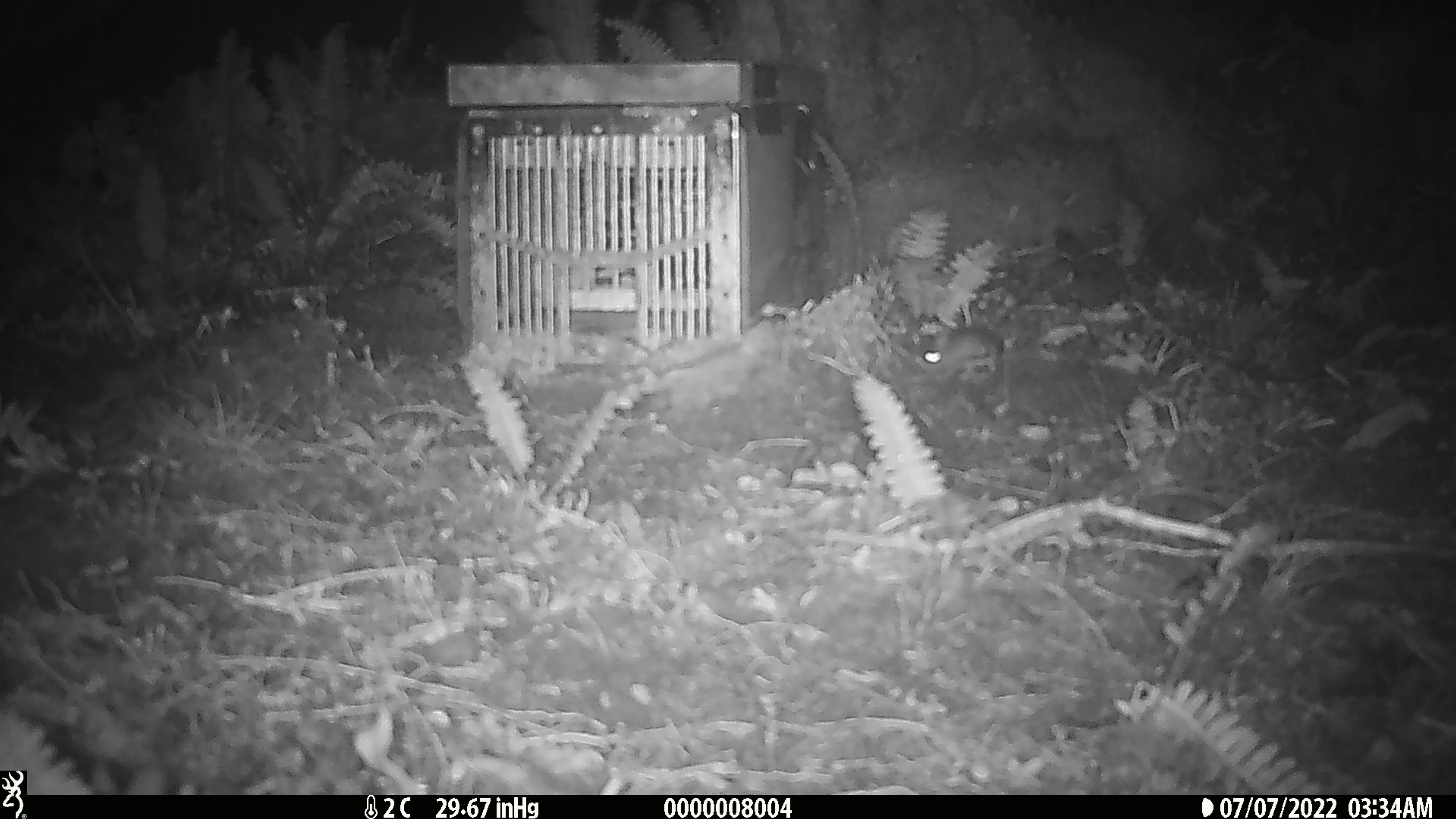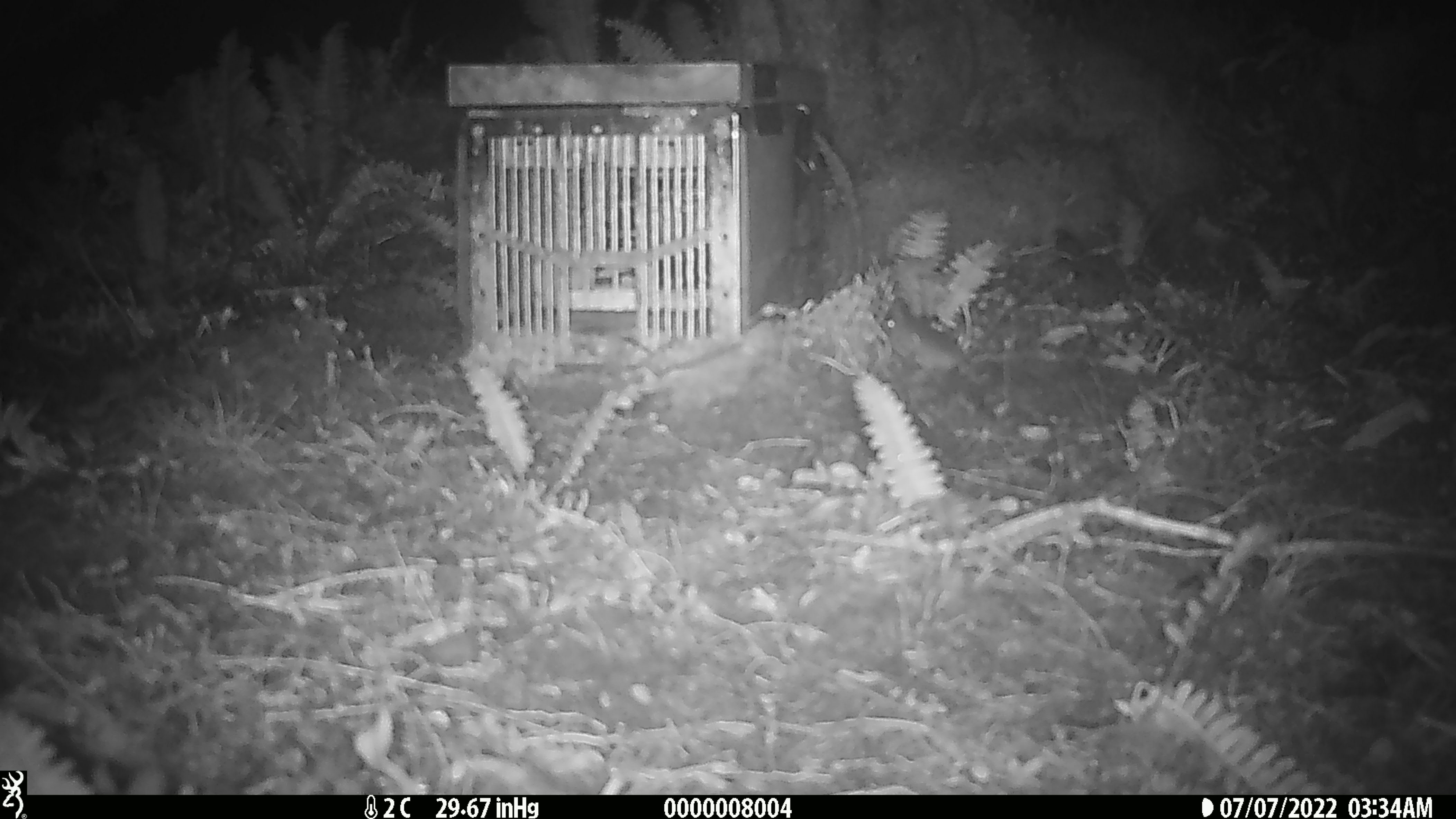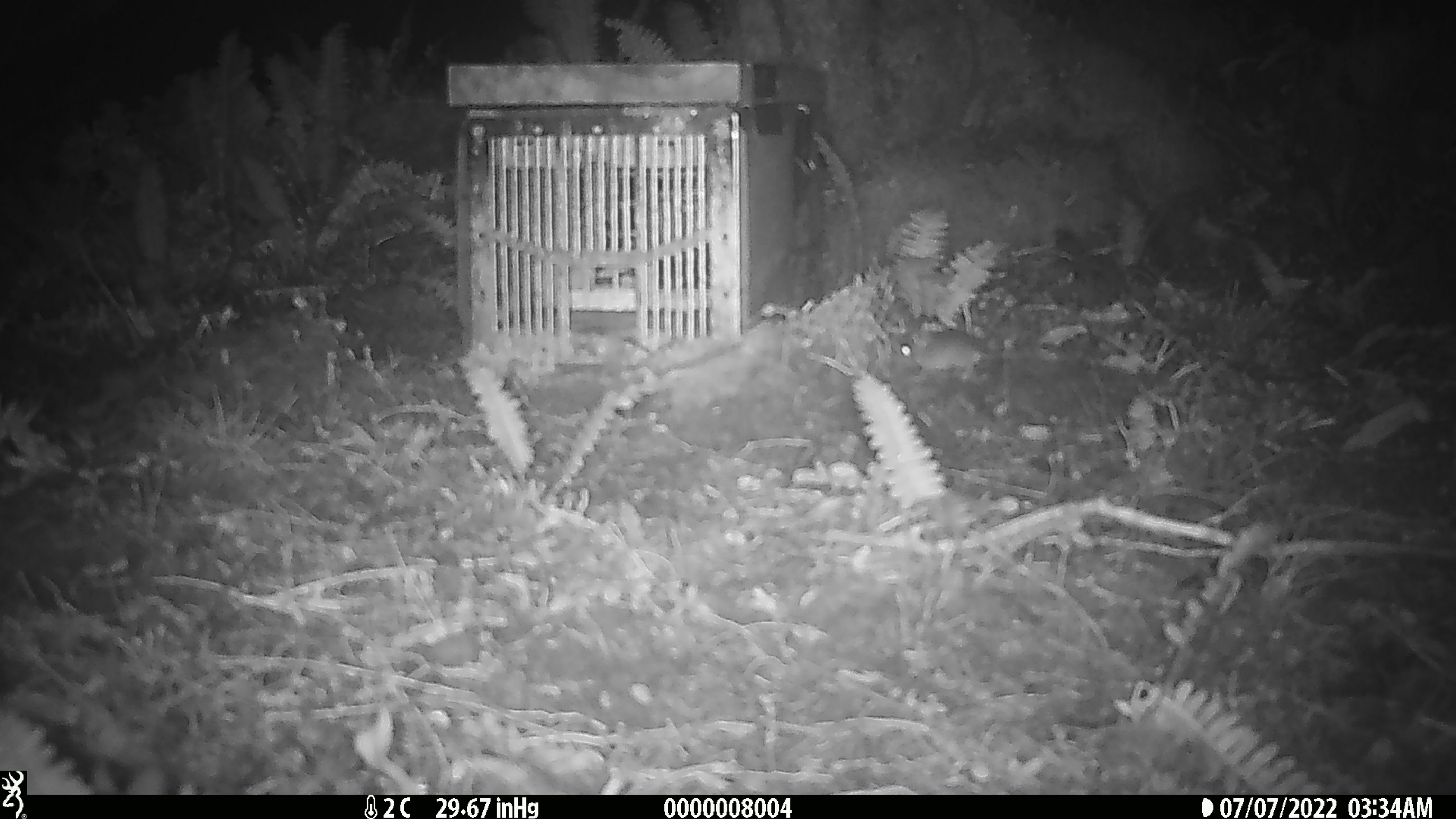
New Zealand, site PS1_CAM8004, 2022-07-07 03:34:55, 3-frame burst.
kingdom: Animalia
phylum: Chordata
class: Mammalia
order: Rodentia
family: Muridae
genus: Mus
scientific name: Mus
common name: mouse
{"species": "mouse (Mus)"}